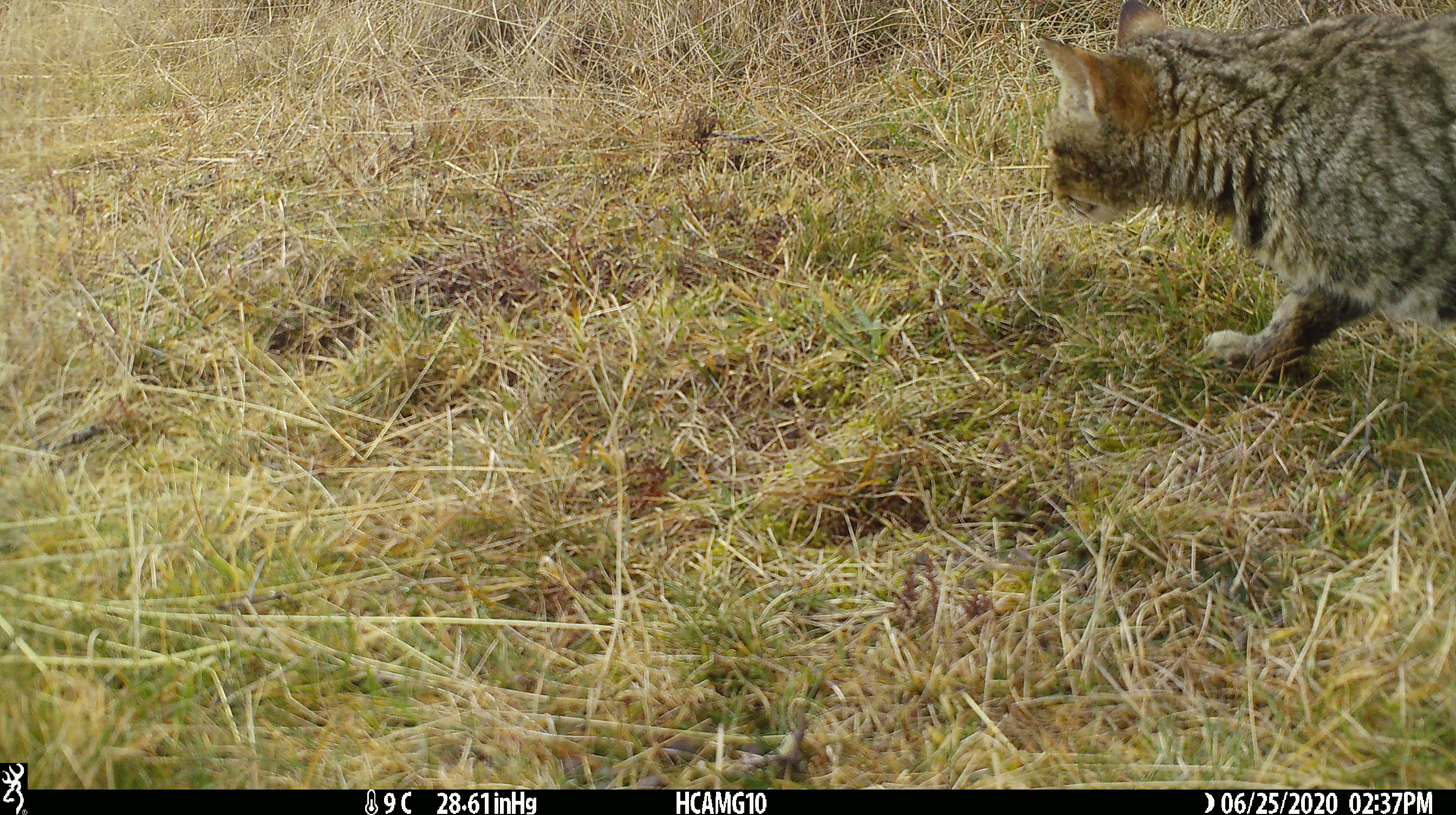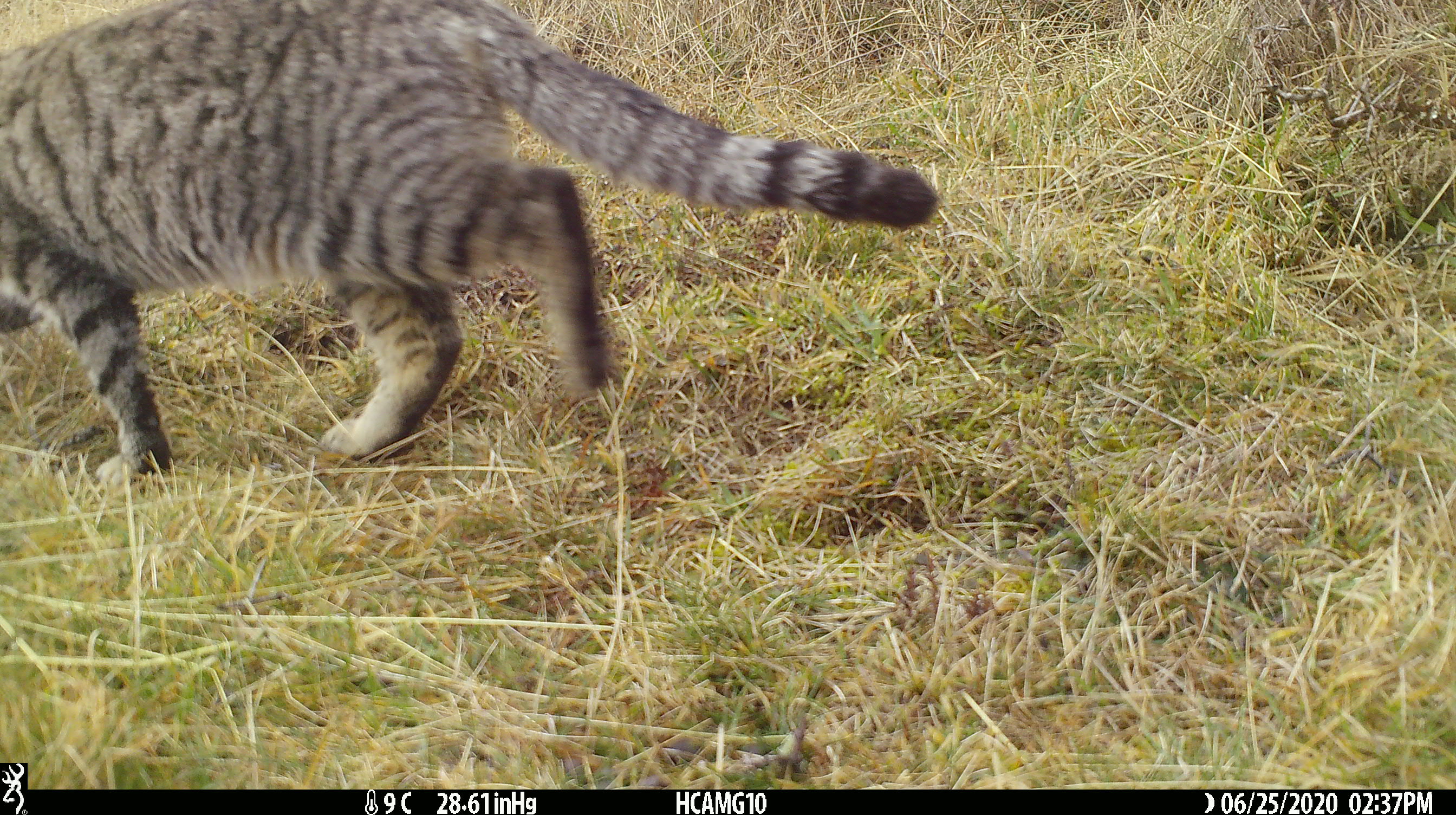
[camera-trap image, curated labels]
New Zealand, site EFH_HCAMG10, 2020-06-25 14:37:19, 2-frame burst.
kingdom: Animalia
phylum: Chordata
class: Mammalia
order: Carnivora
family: Felidae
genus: Felis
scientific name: Felis catus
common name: domestic cat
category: cat